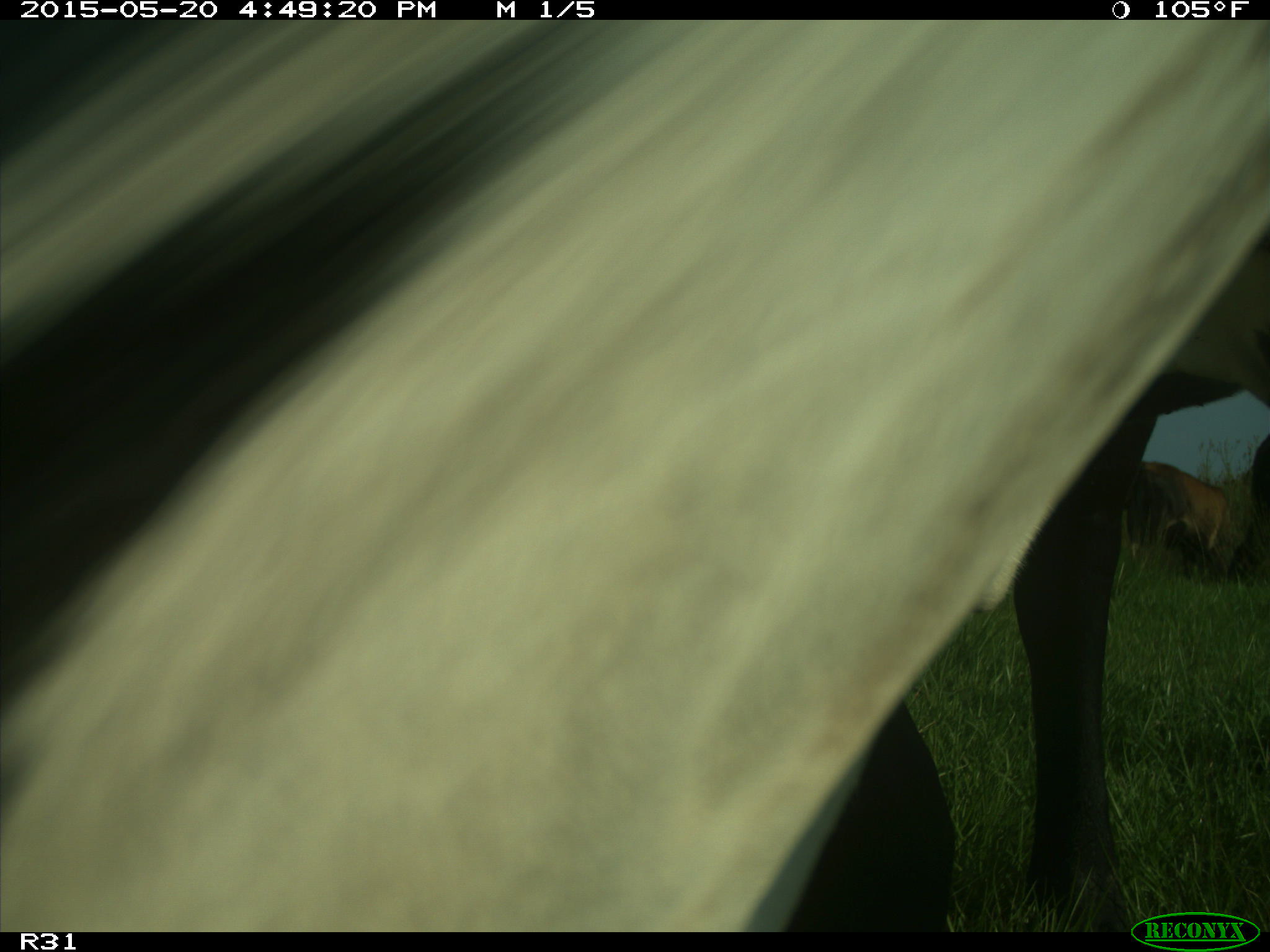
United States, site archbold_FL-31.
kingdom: Animalia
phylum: Chordata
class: Mammalia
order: Artiodactyla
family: Bovidae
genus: Bos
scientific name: Bos taurus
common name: domestic cow